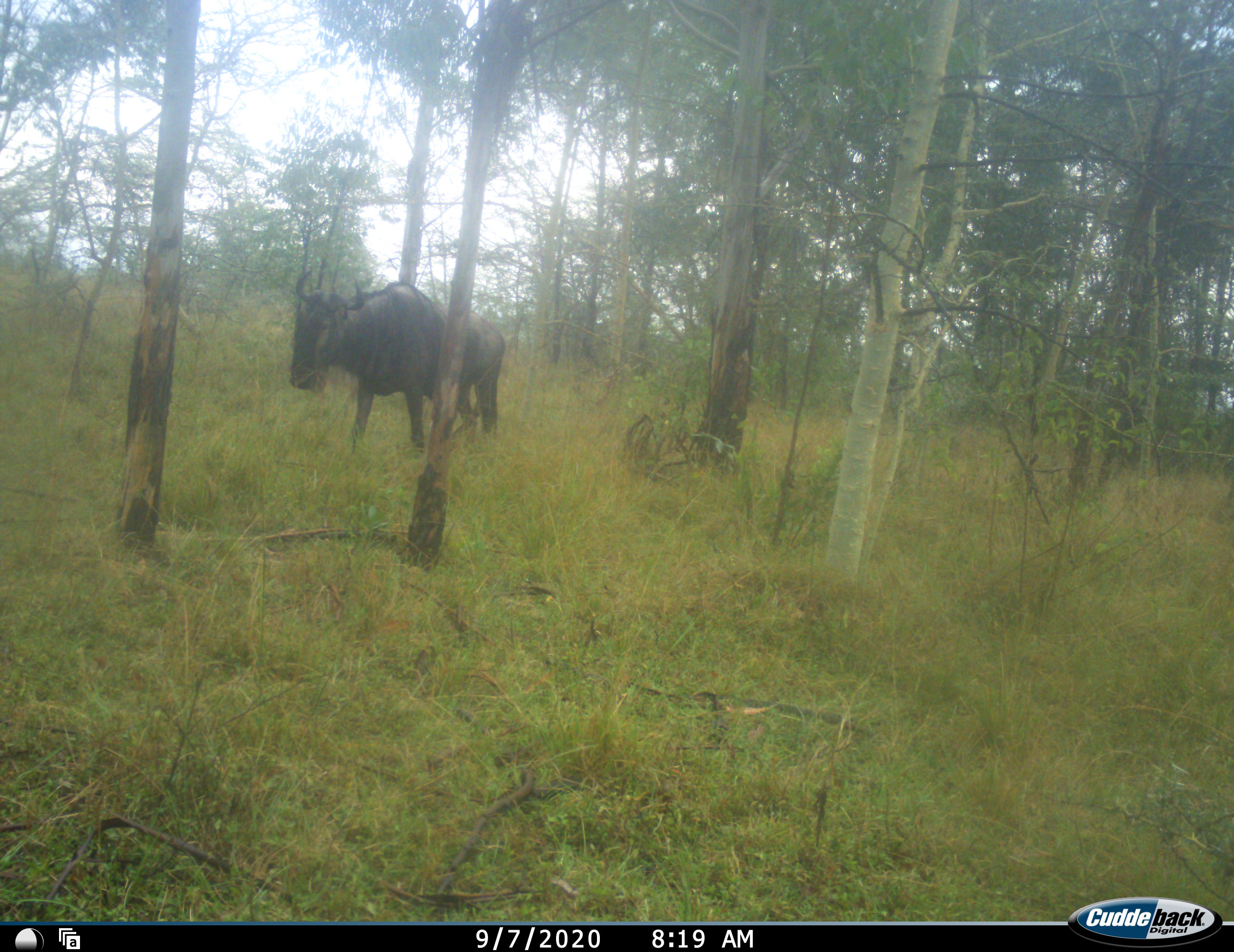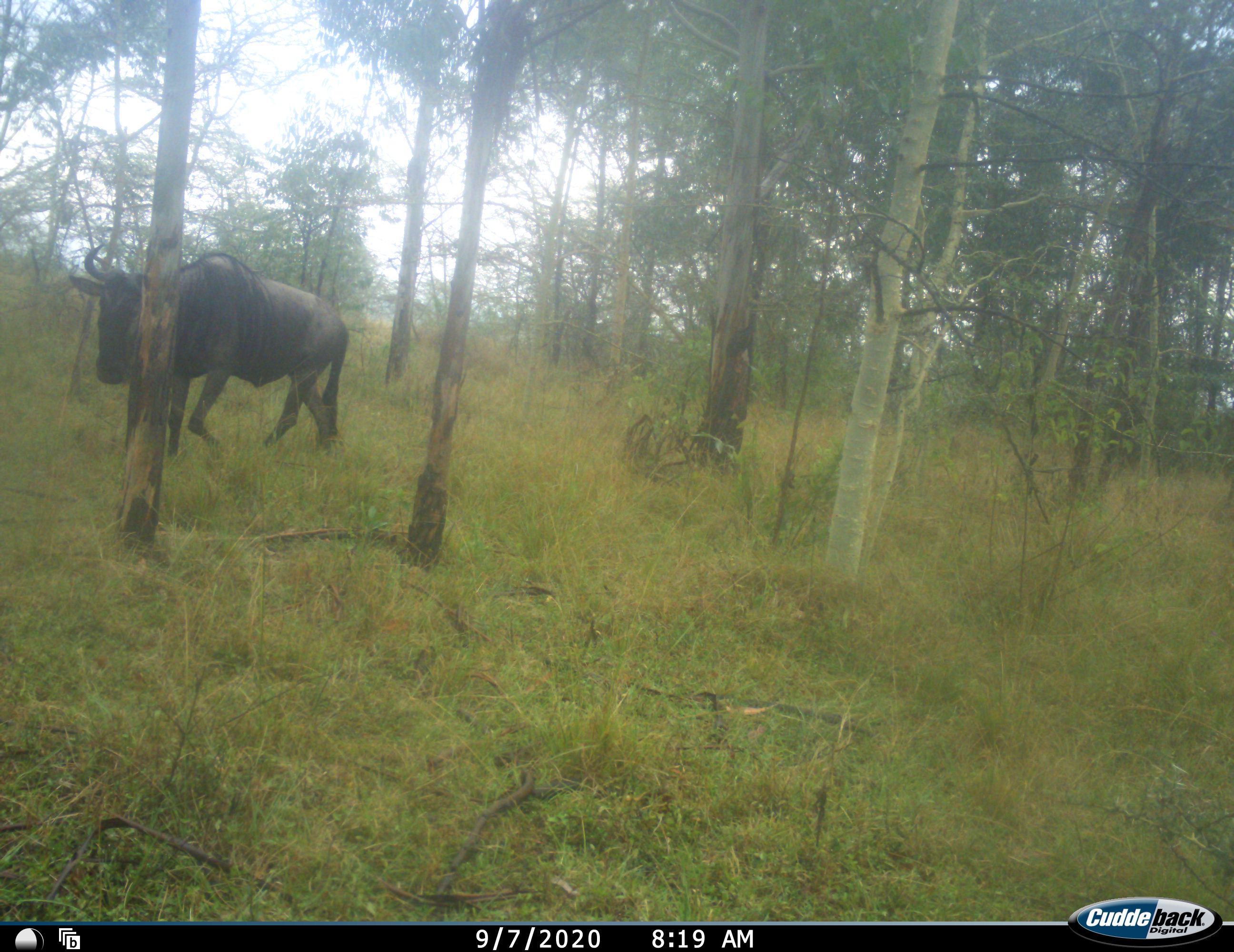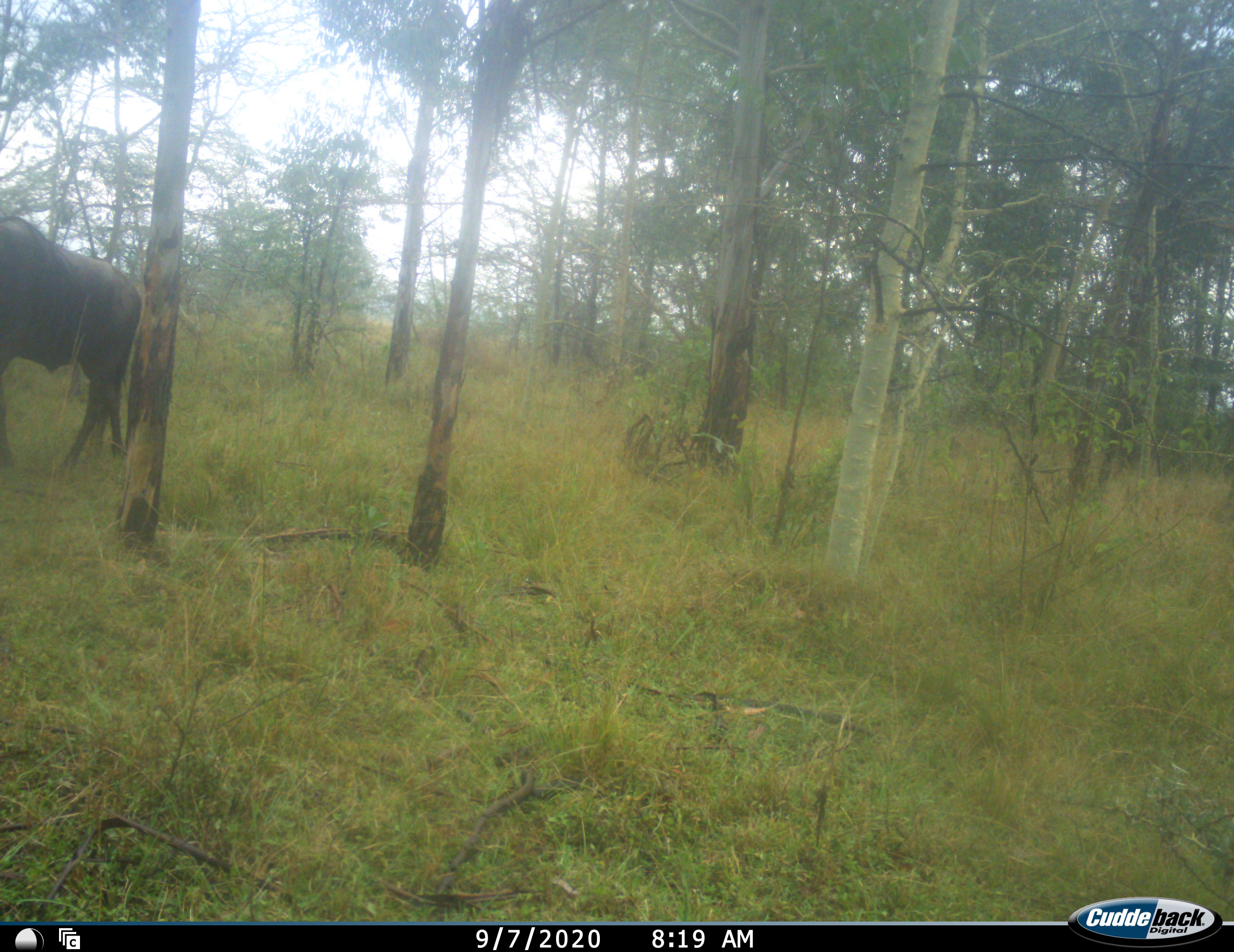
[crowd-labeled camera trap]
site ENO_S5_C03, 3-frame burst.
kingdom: Animalia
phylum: Chordata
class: Mammalia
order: Artiodactyla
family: Bovidae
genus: Connochaetes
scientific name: Connochaetes taurinus taurinus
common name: blue wildebeest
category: wildebeestblue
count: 1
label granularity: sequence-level